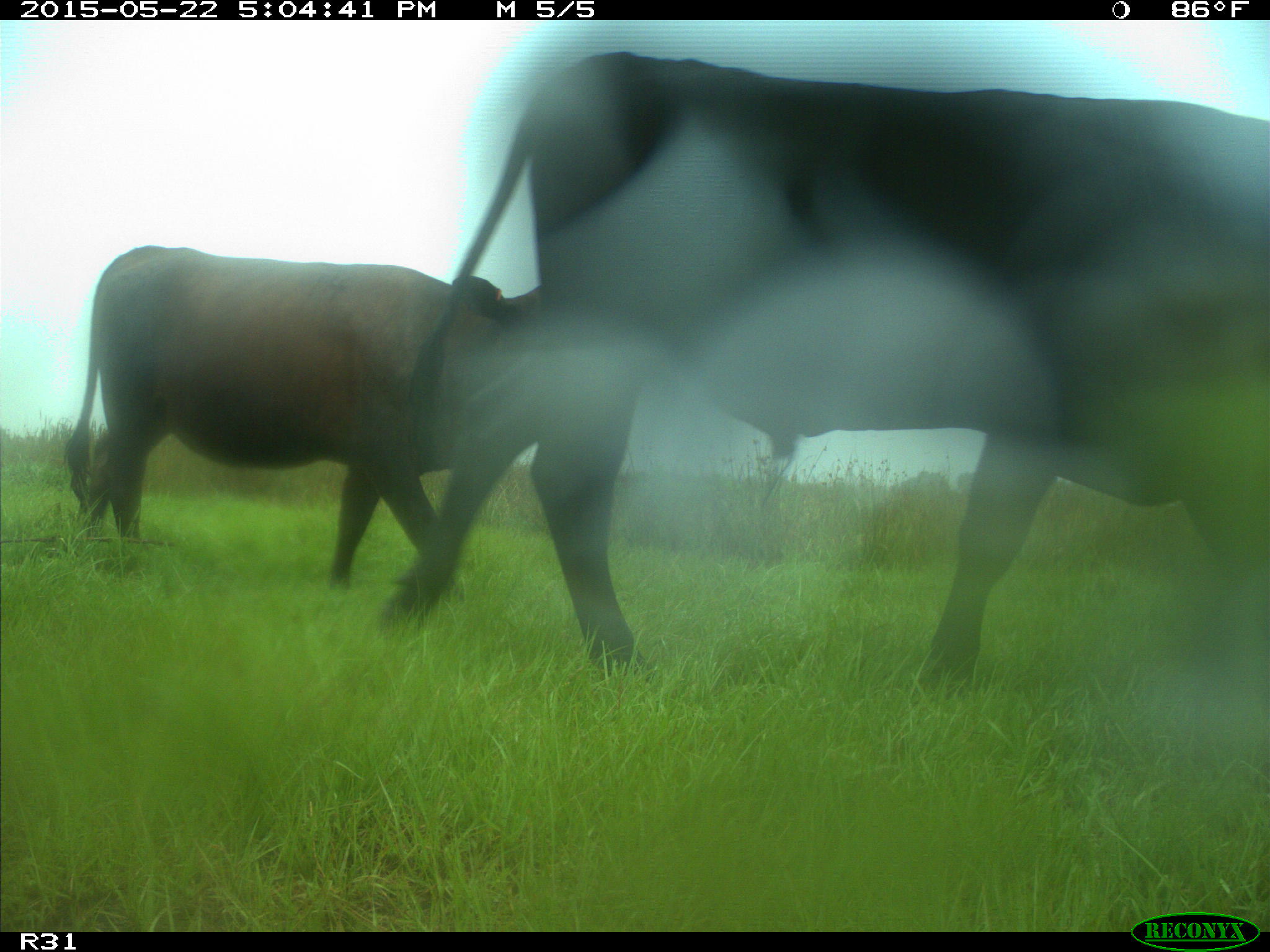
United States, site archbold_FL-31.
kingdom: Animalia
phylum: Chordata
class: Mammalia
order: Artiodactyla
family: Bovidae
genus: Bos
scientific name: Bos taurus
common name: domestic cow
Bos taurus (domestic cow).